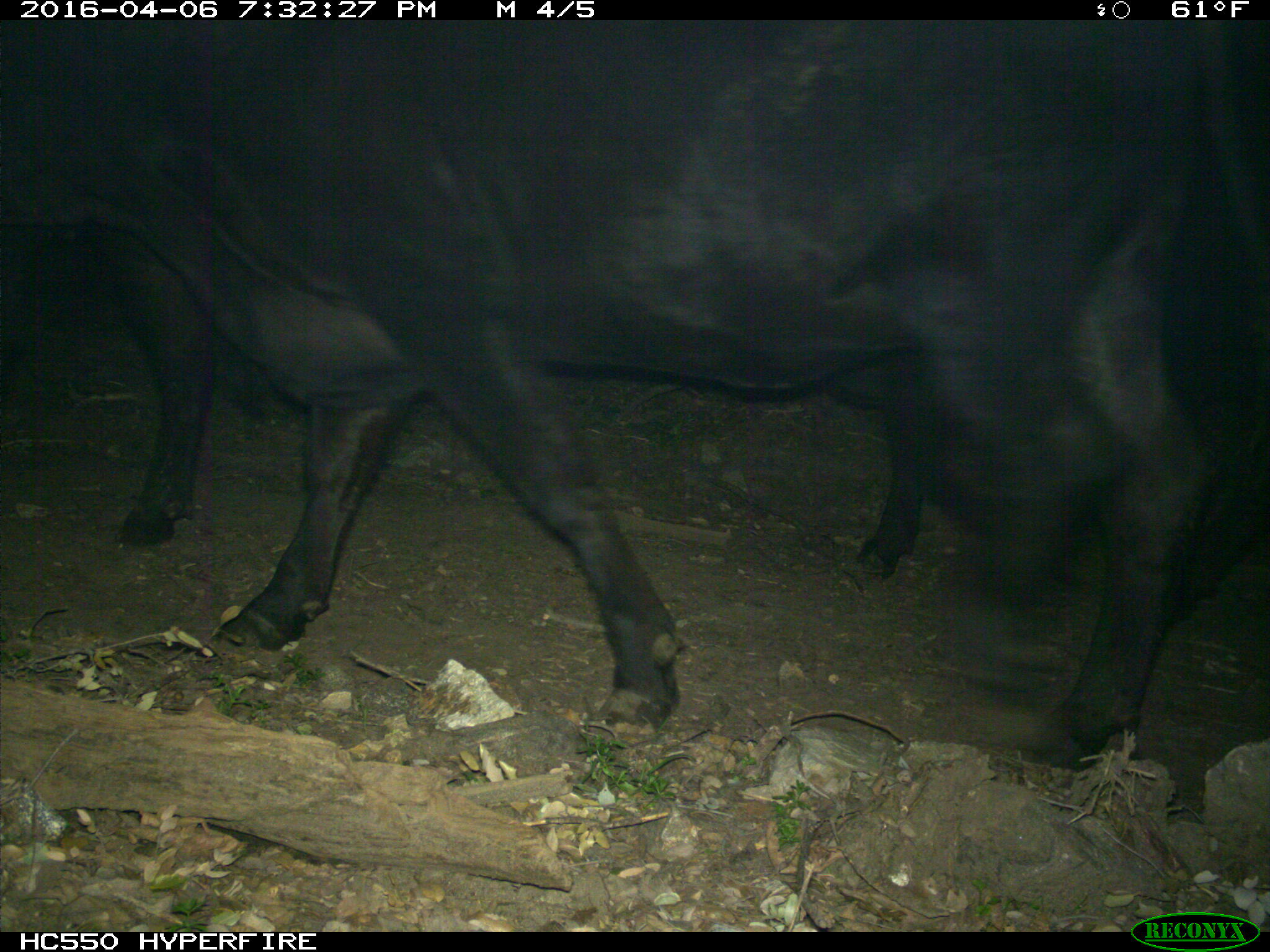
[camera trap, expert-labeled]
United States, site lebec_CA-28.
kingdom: Animalia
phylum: Chordata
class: Mammalia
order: Artiodactyla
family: Bovidae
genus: Bos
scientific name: Bos taurus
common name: domestic cow